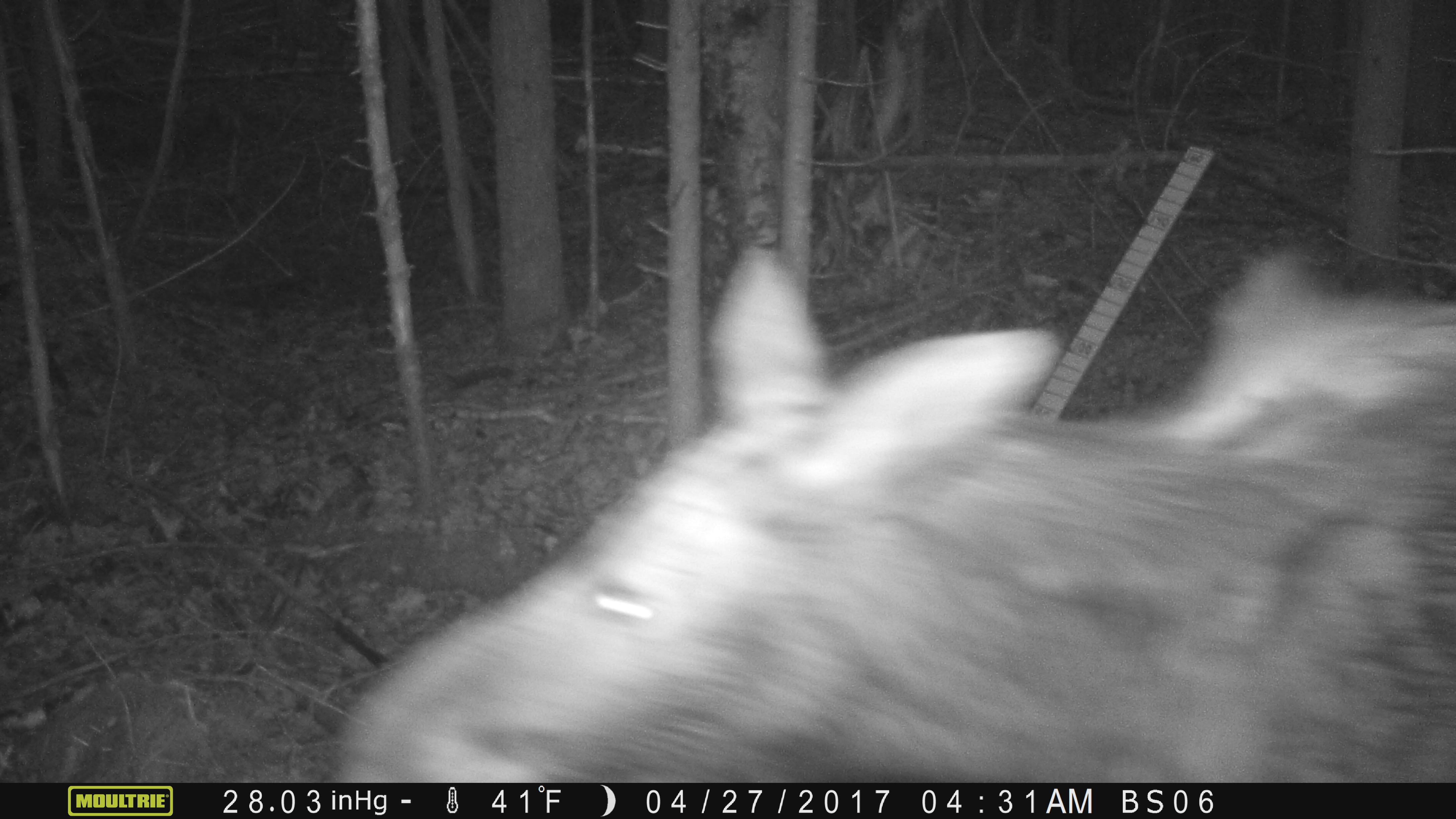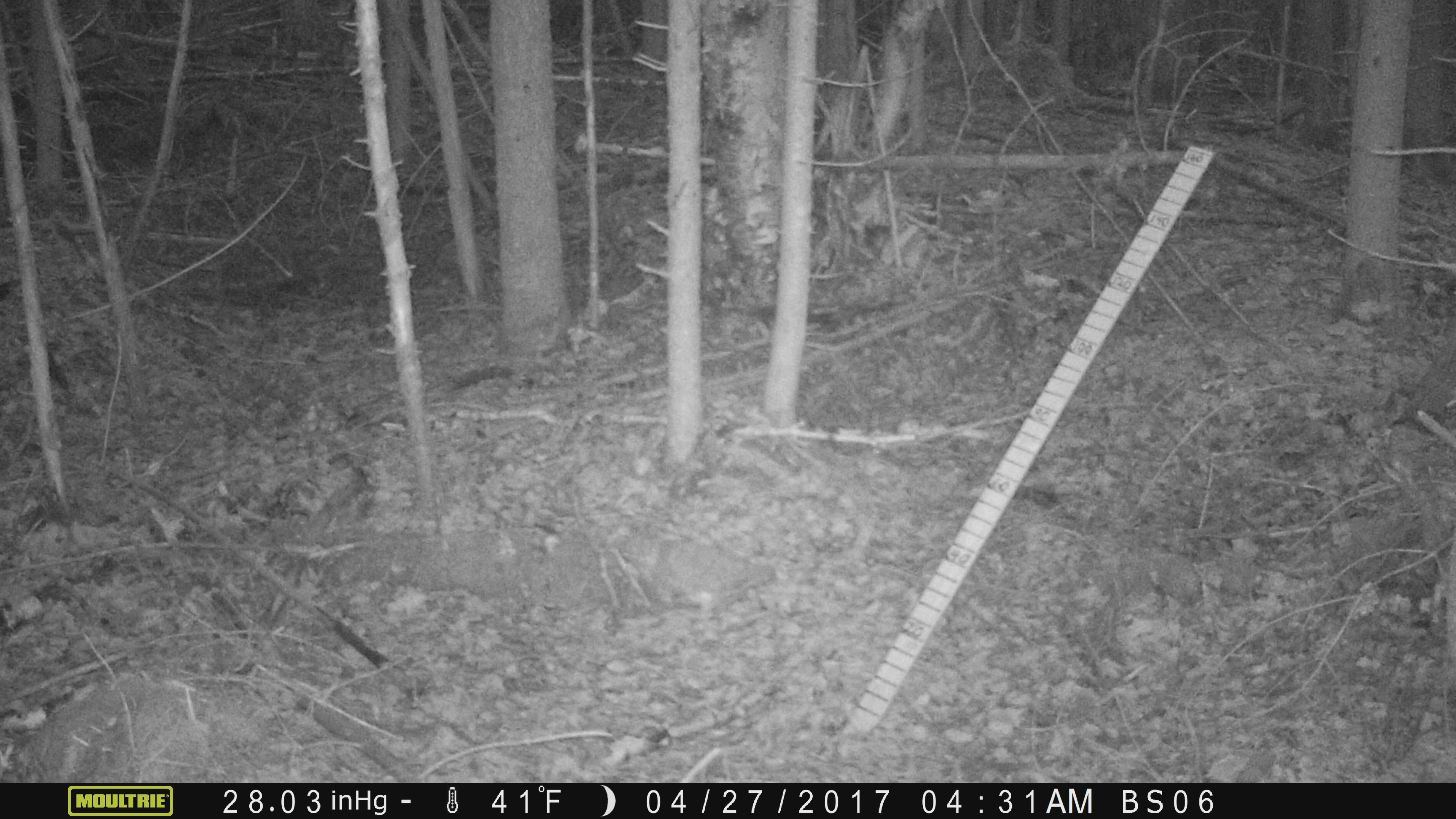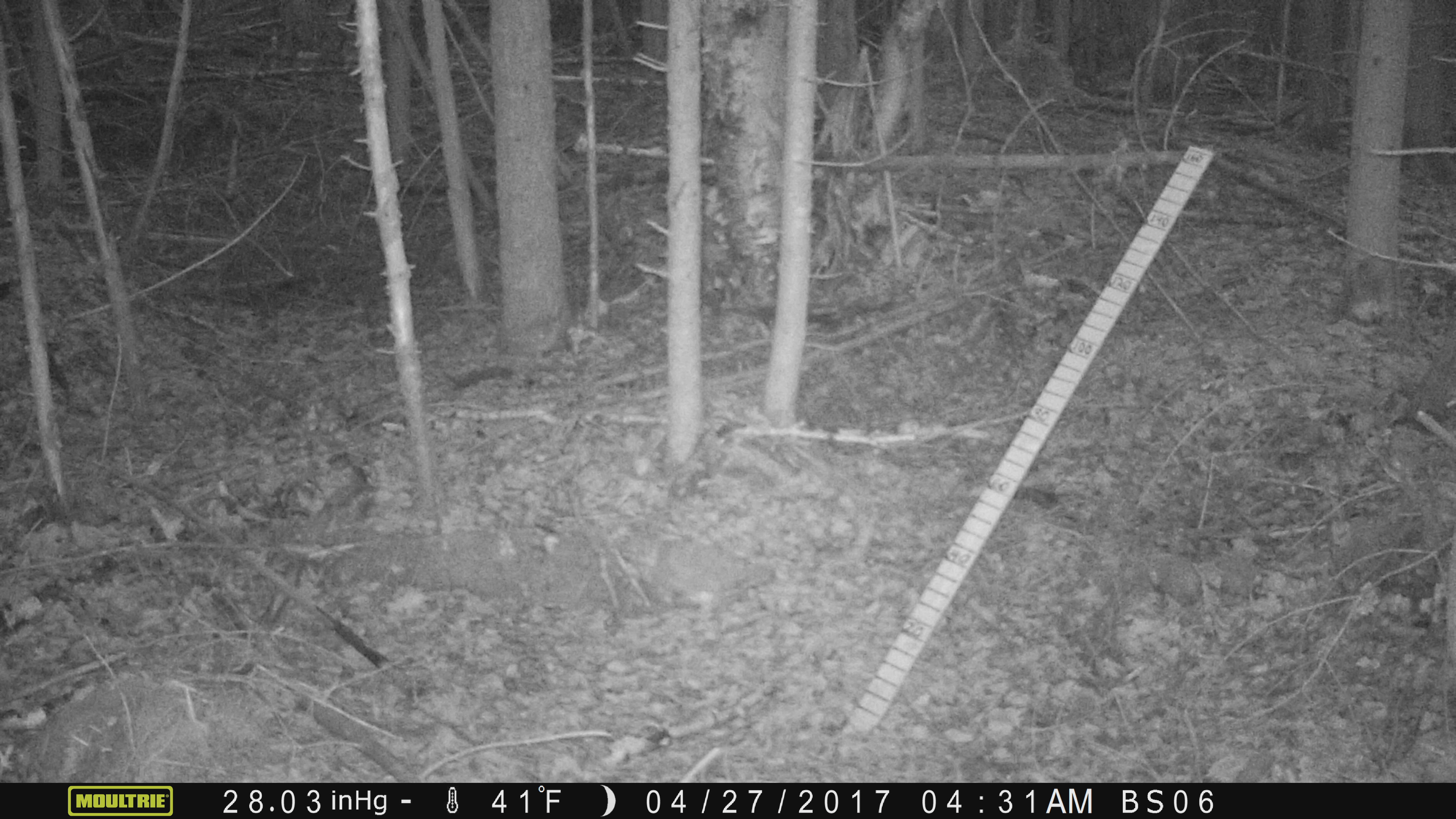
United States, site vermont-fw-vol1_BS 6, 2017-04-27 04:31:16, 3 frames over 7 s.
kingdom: Animalia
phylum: Chordata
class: Mammalia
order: Artiodactyla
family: Cervidae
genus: Alces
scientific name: Alces alces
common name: moose